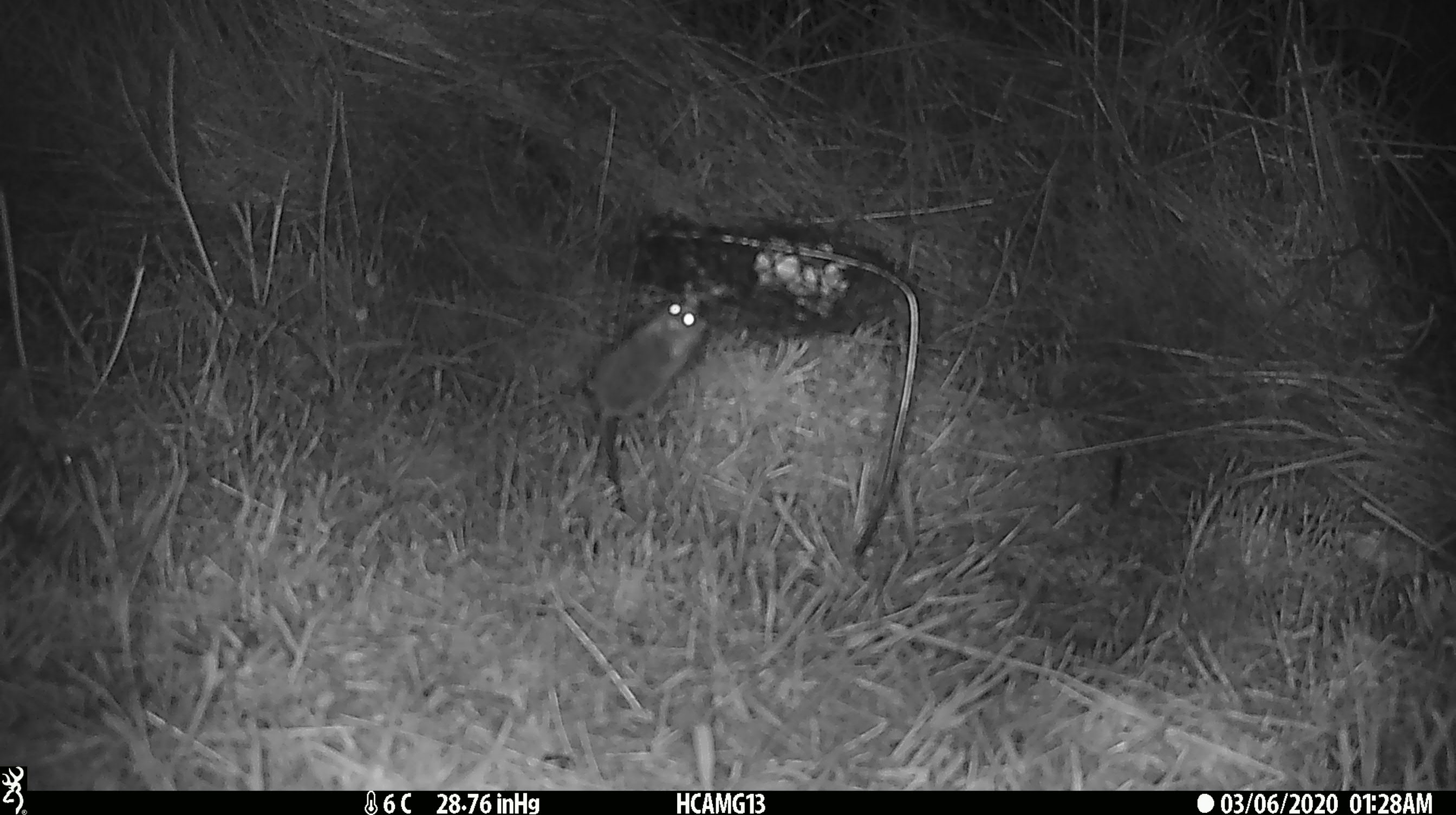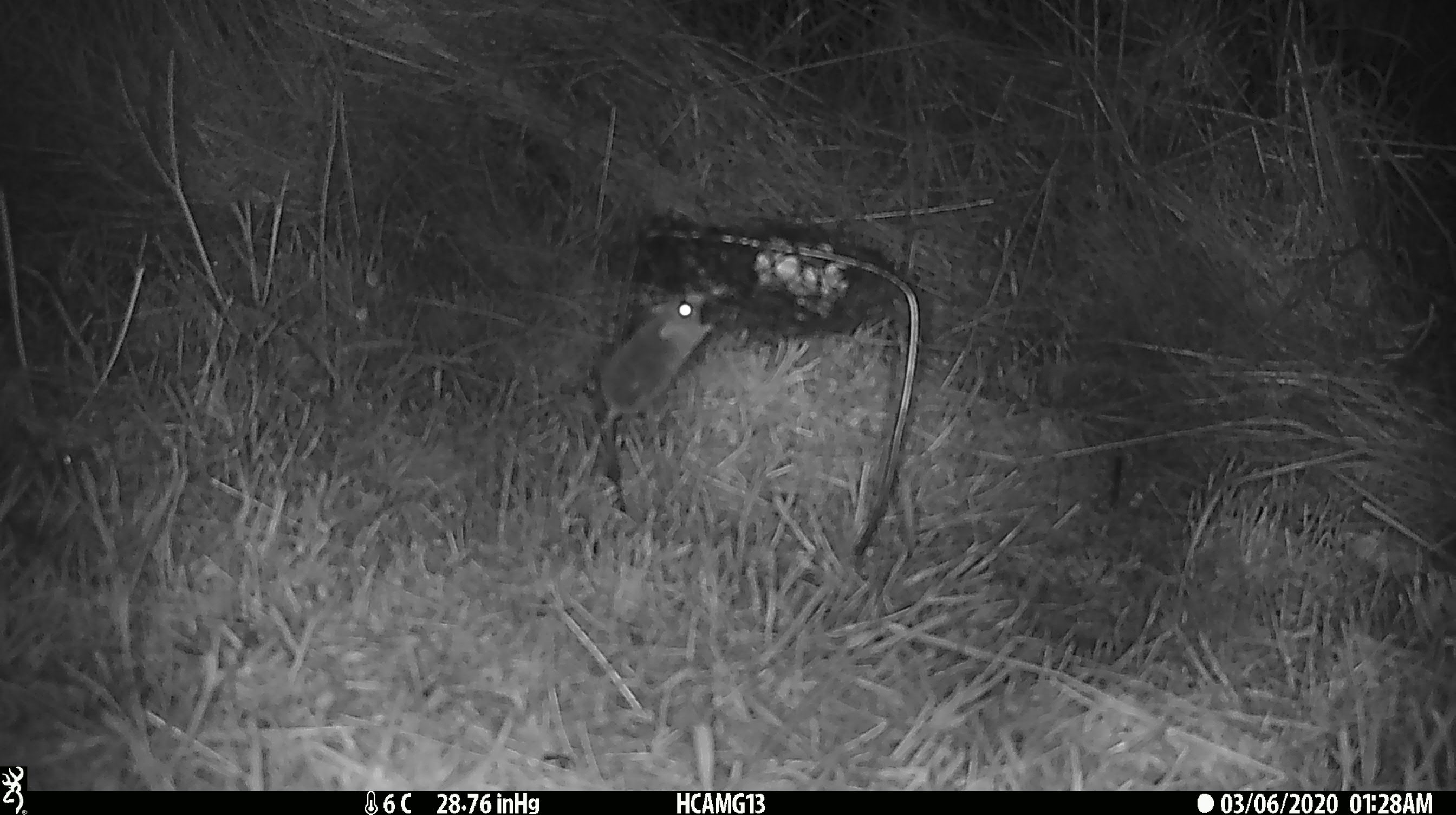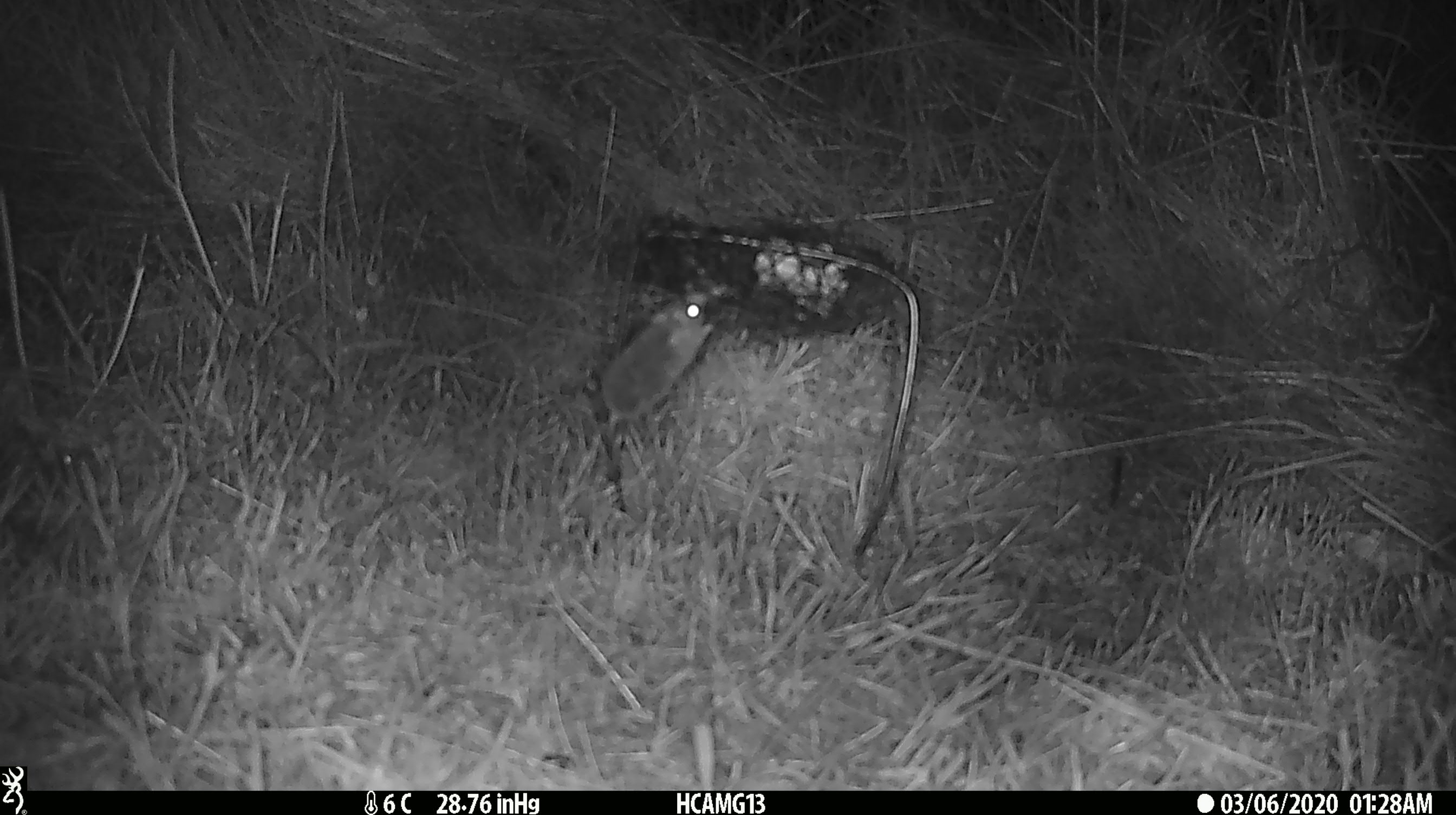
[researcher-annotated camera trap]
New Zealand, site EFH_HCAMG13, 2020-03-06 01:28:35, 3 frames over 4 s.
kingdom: Animalia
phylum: Chordata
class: Mammalia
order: Rodentia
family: Muridae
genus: Mus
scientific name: Mus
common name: mouse